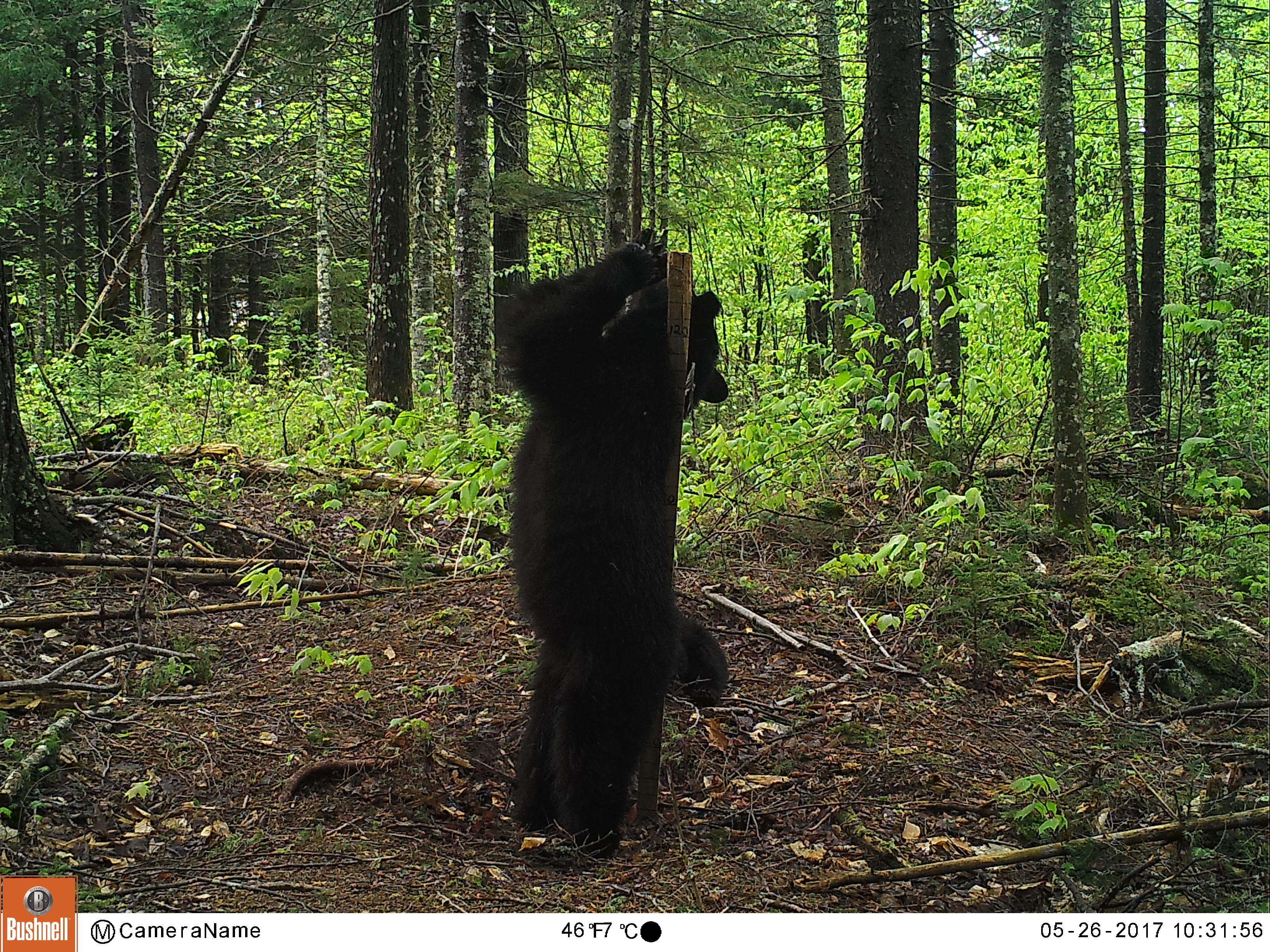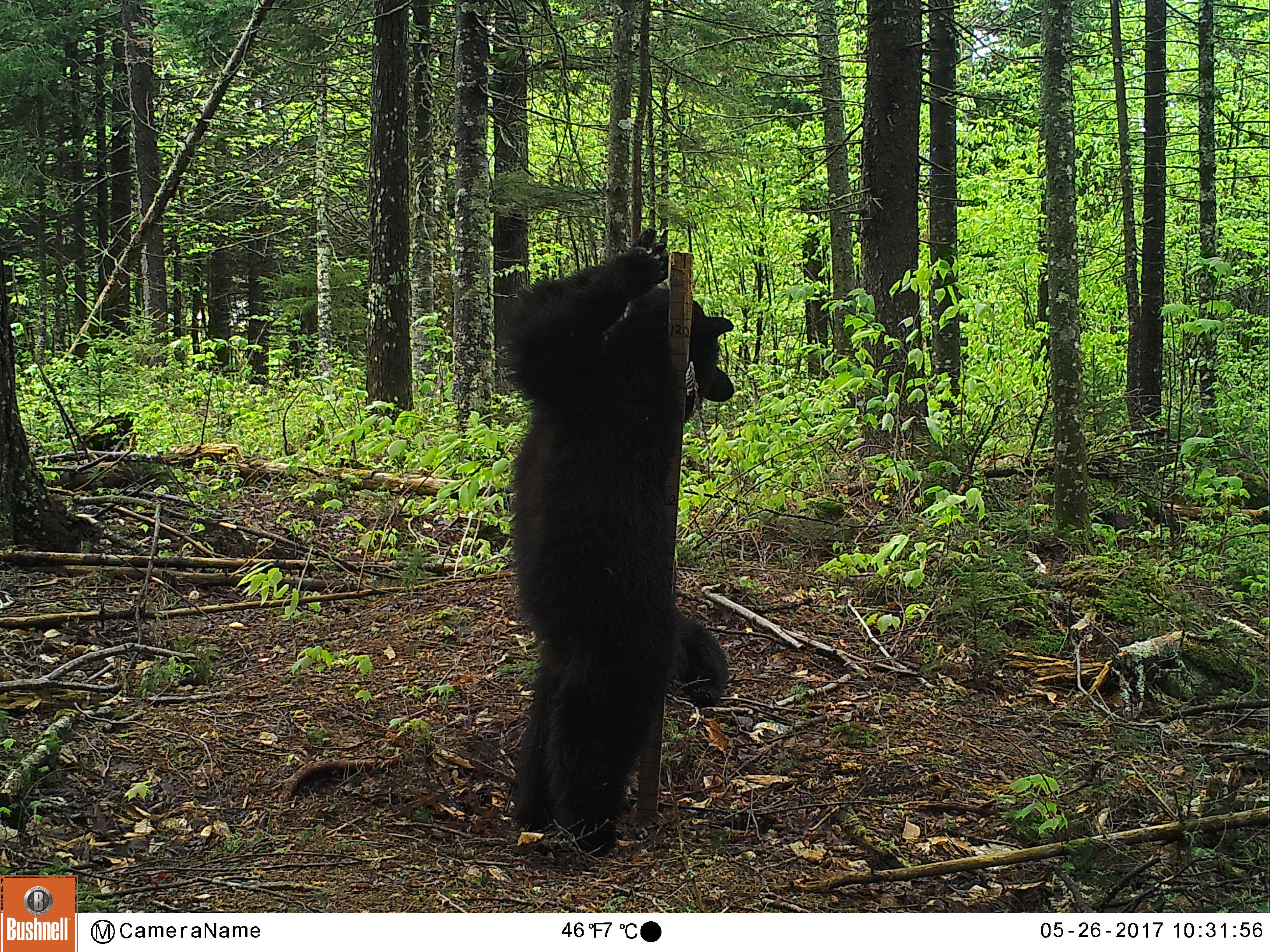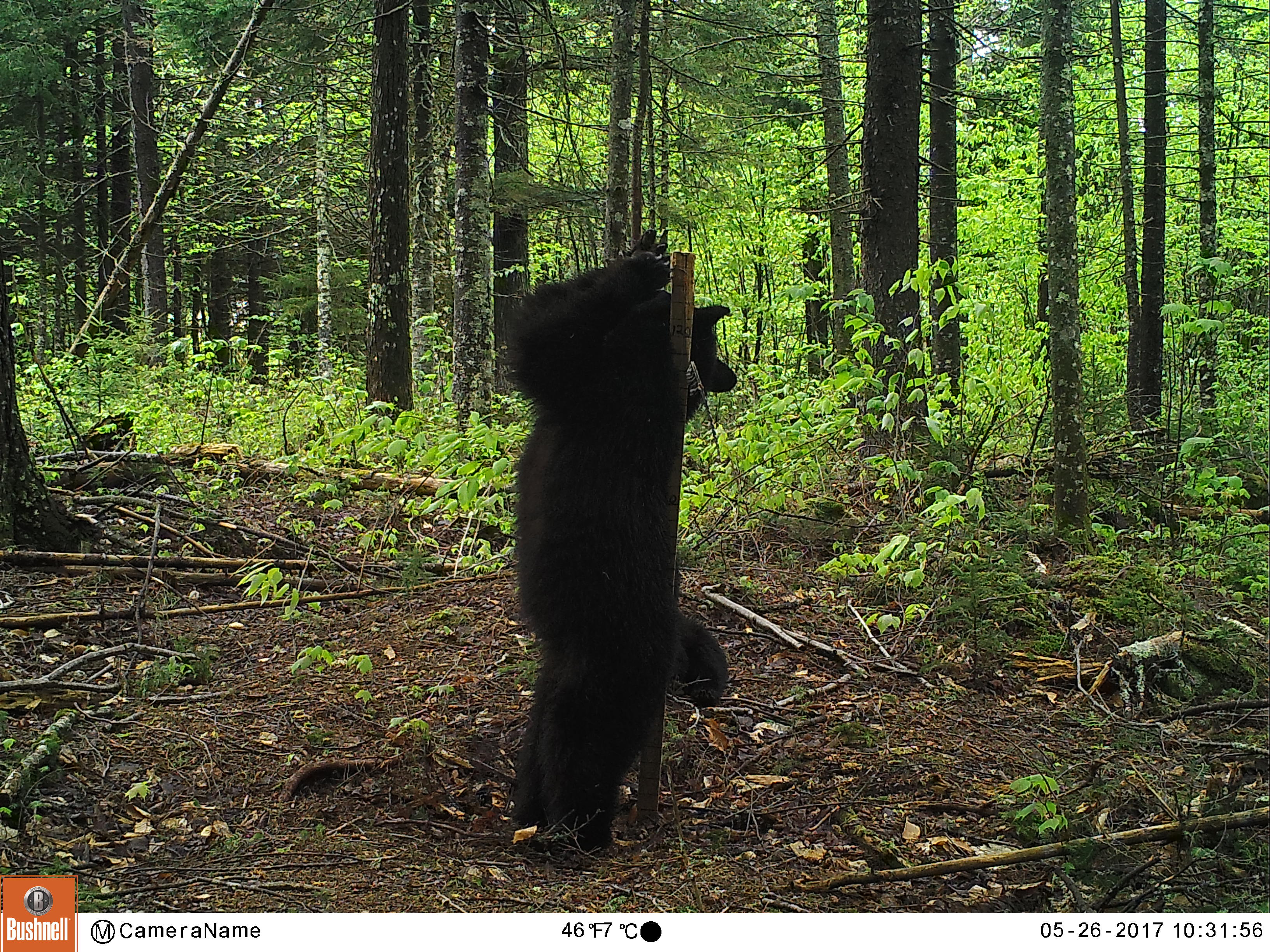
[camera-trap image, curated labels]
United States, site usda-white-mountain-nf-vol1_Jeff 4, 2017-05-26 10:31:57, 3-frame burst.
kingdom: Animalia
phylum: Chordata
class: Mammalia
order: Carnivora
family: Ursidae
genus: Ursus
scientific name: Ursus americanus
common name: black bear